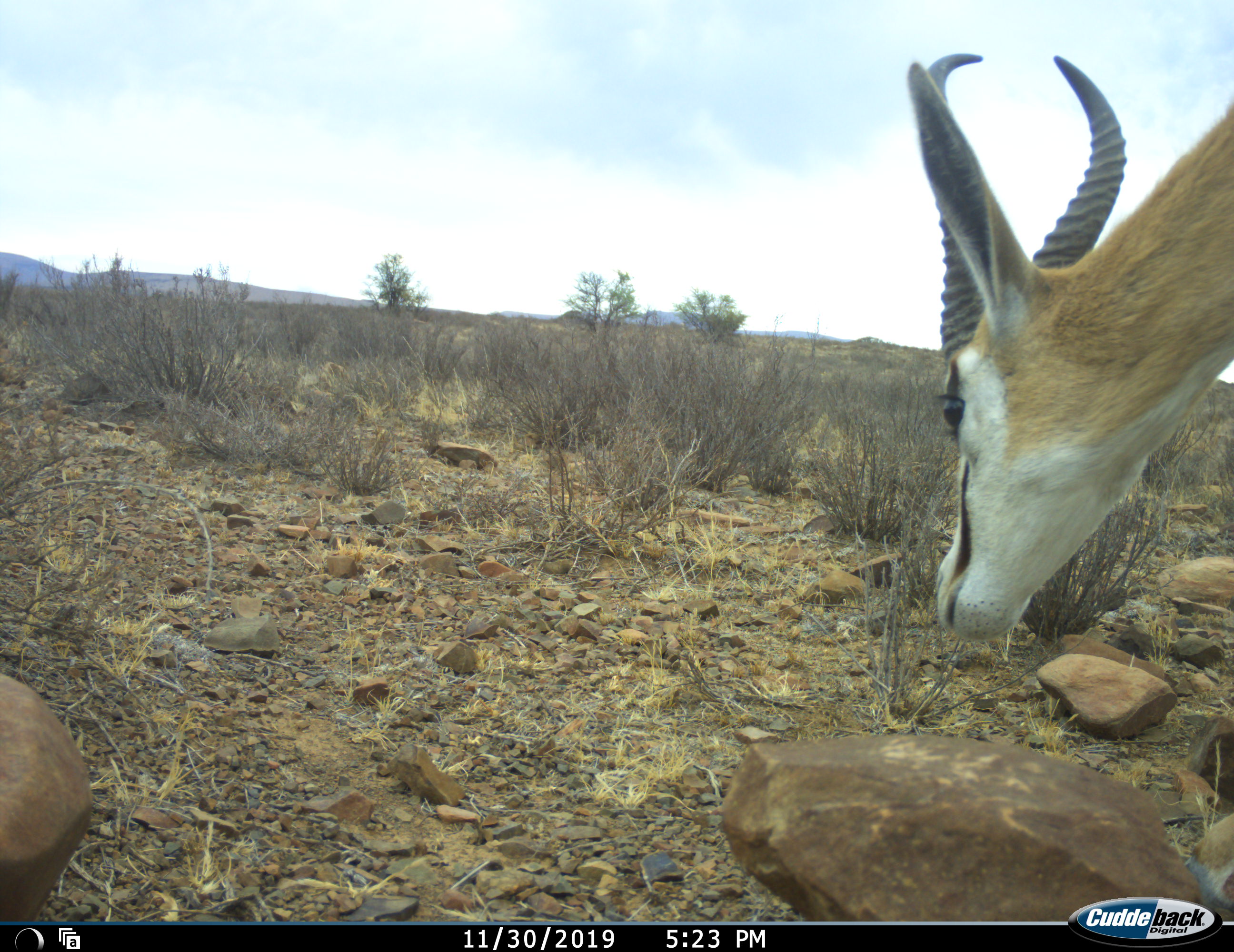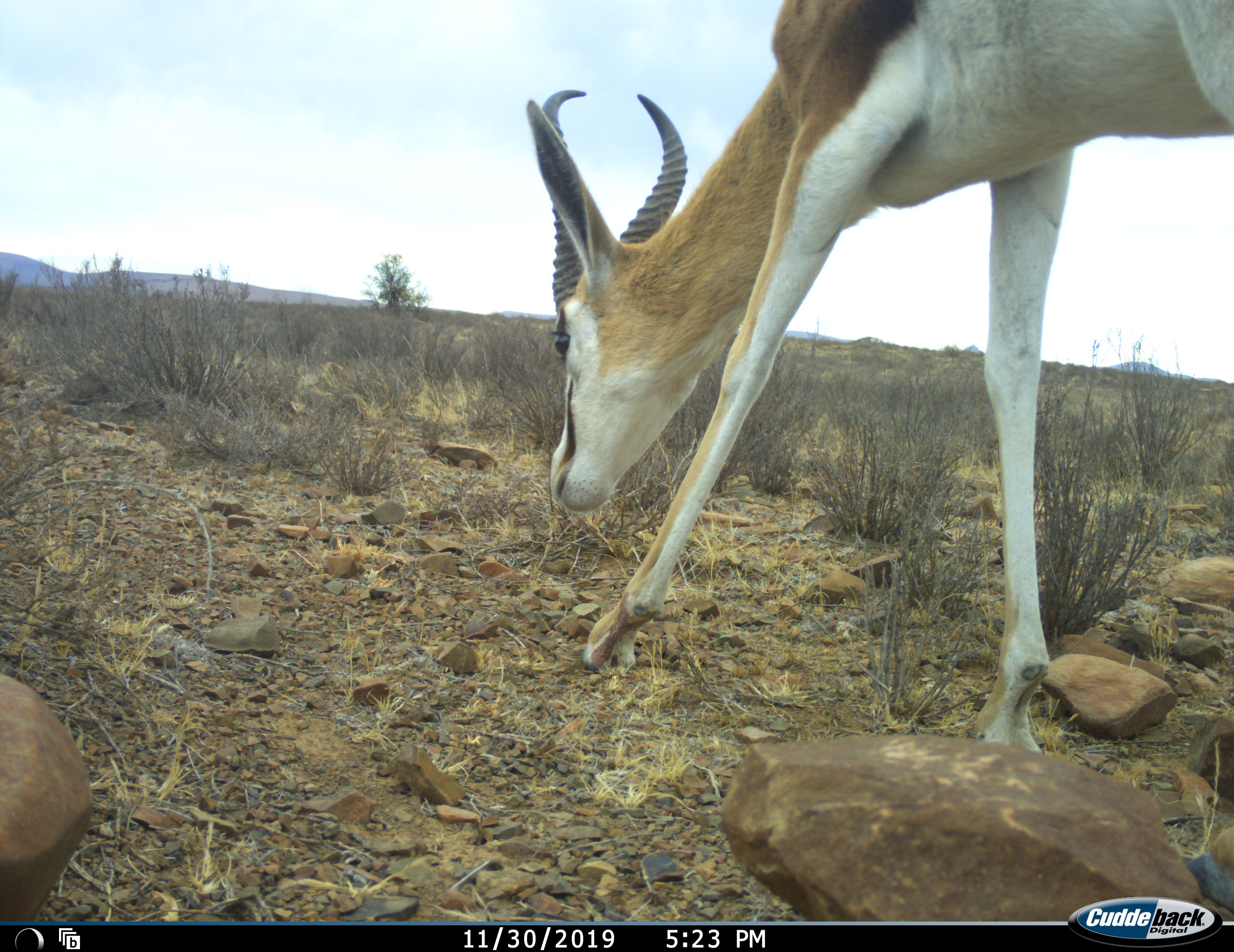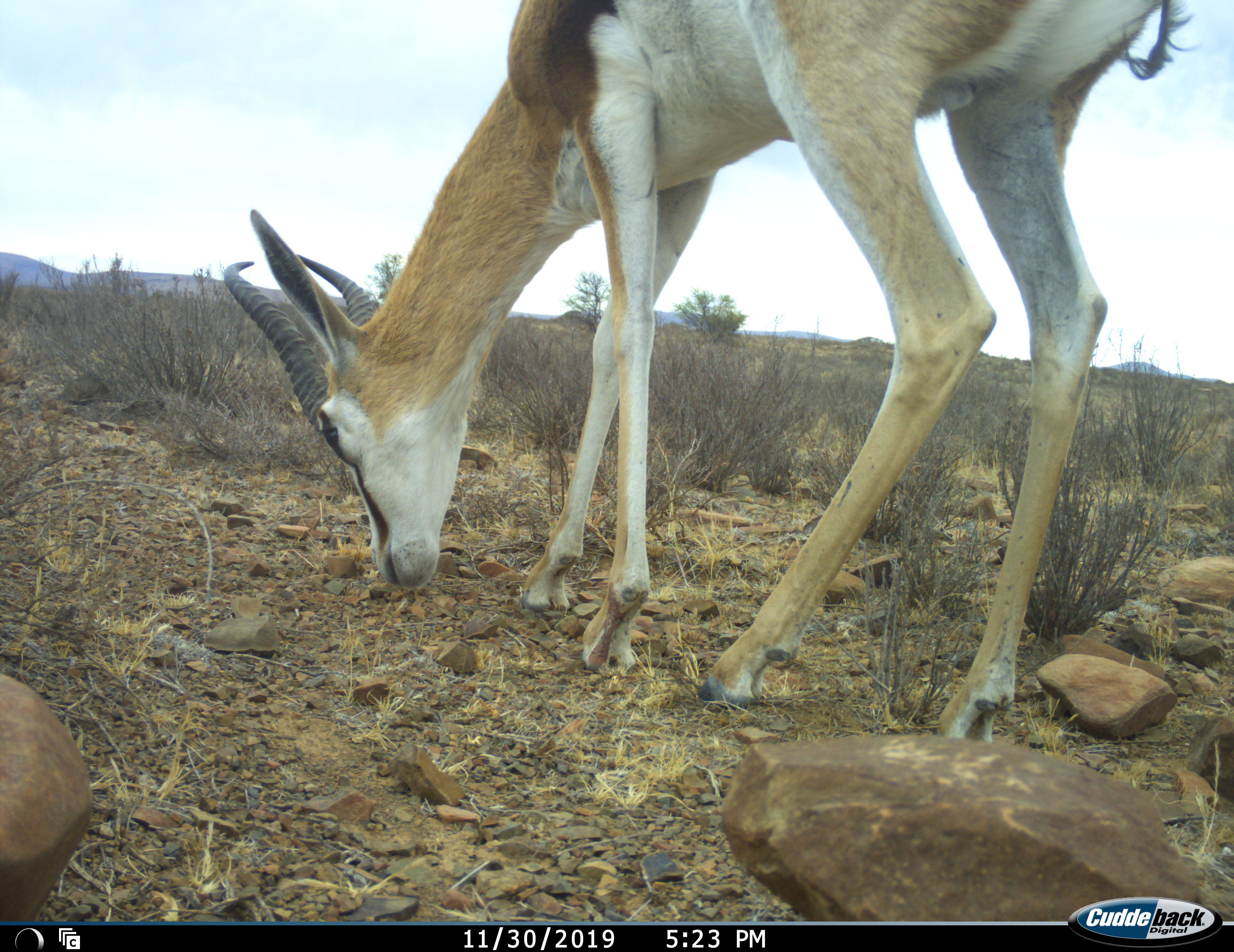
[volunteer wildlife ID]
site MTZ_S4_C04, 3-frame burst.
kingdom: Animalia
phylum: Chordata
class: Mammalia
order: Artiodactyla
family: Bovidae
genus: Antidorcas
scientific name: Antidorcas marsupialis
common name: springbok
Springbok (Antidorcas marsupialis), count 1. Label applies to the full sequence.